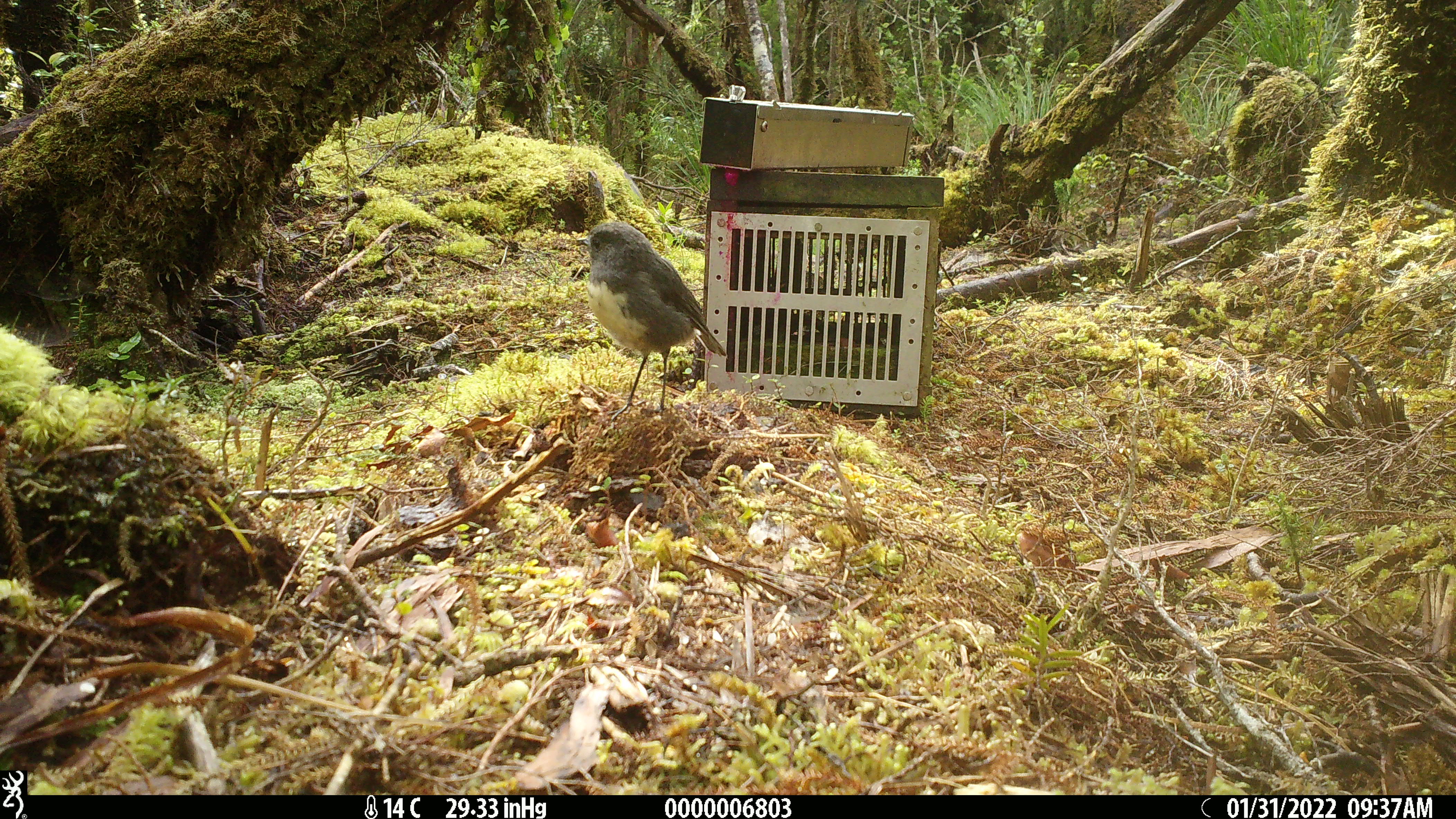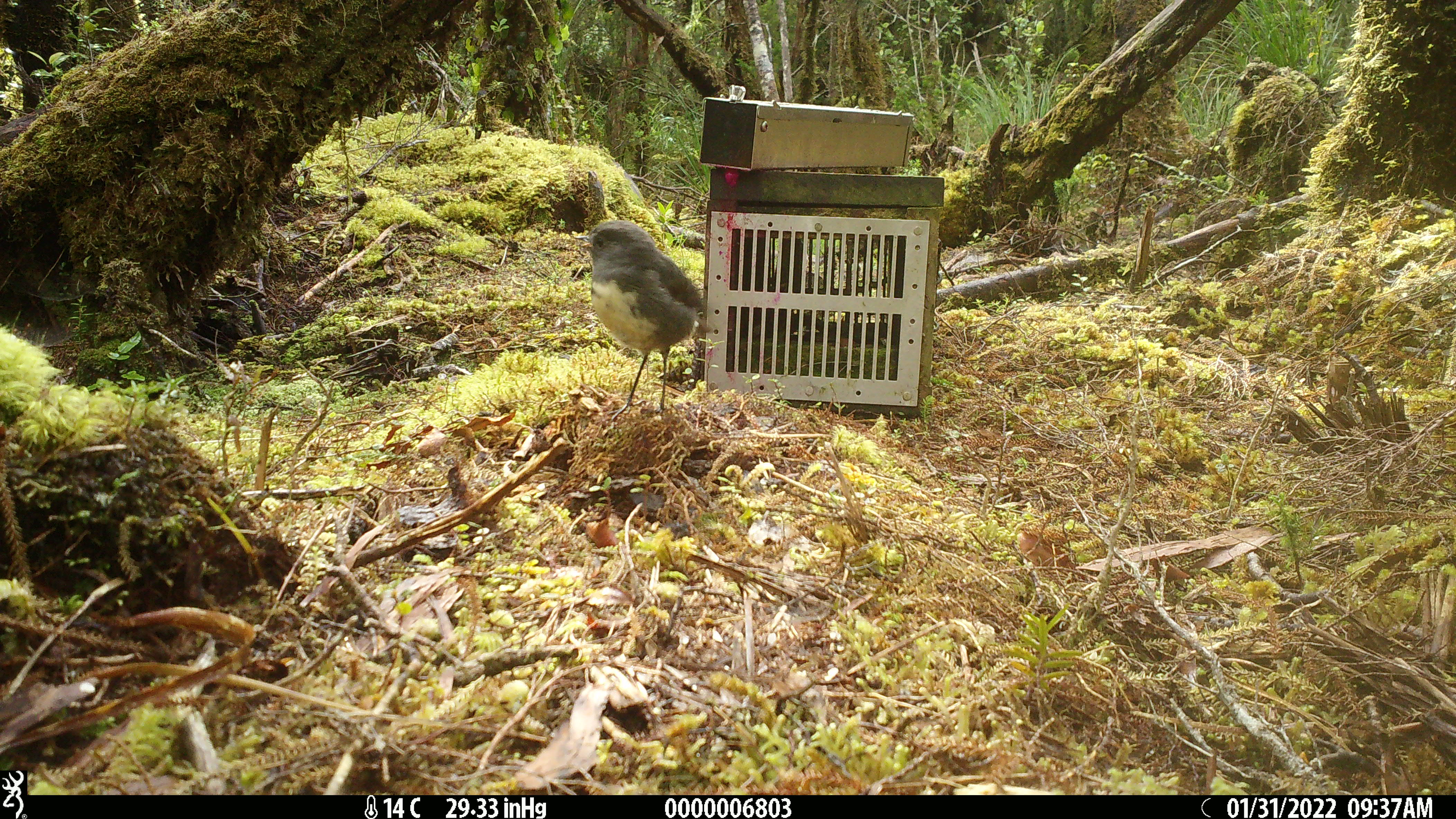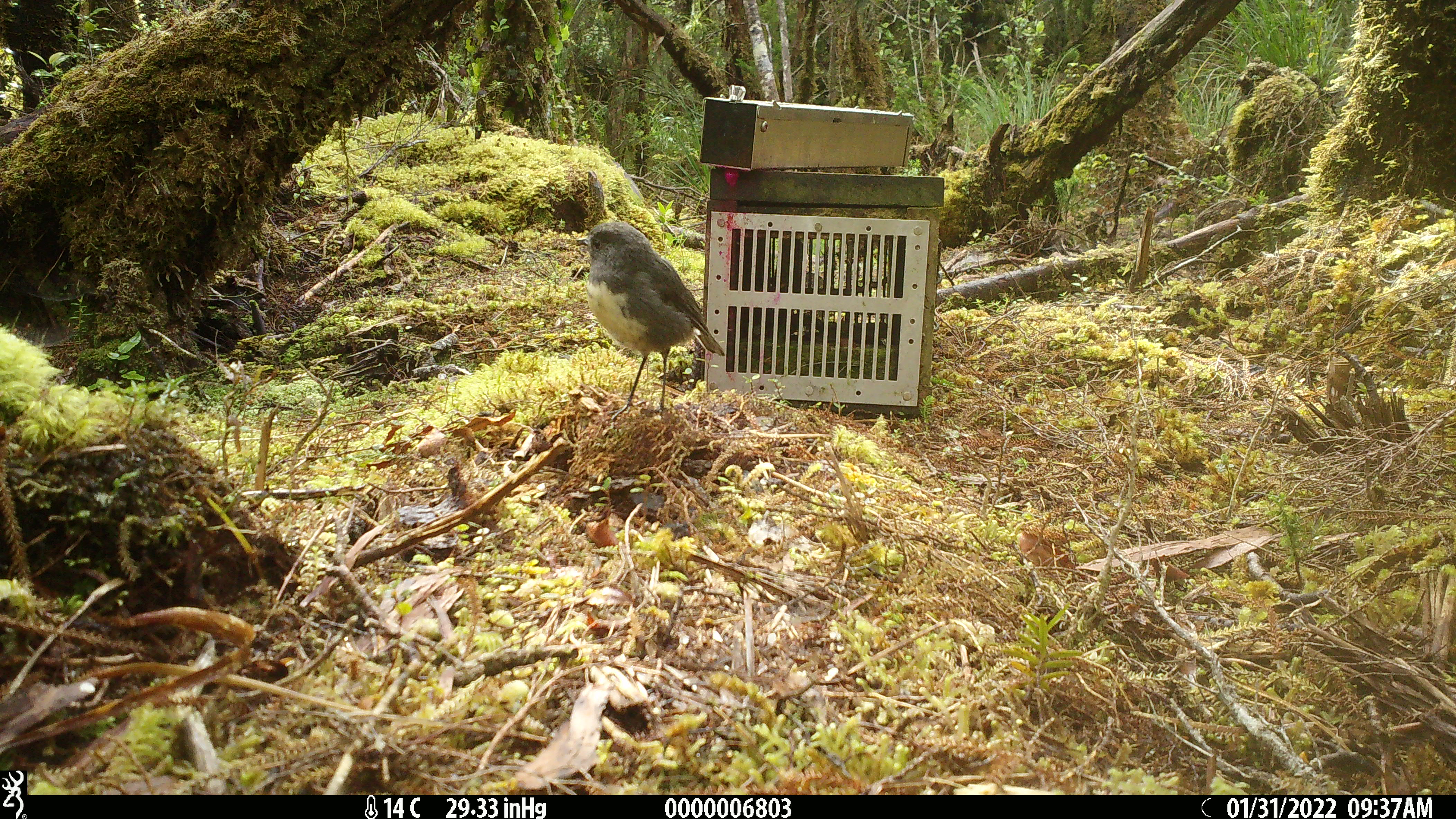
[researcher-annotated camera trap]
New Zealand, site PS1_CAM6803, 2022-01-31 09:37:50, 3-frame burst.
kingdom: Animalia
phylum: Chordata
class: Aves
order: Passeriformes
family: Petroicidae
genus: Petroica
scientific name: Petroica australis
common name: new zealand robin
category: robin